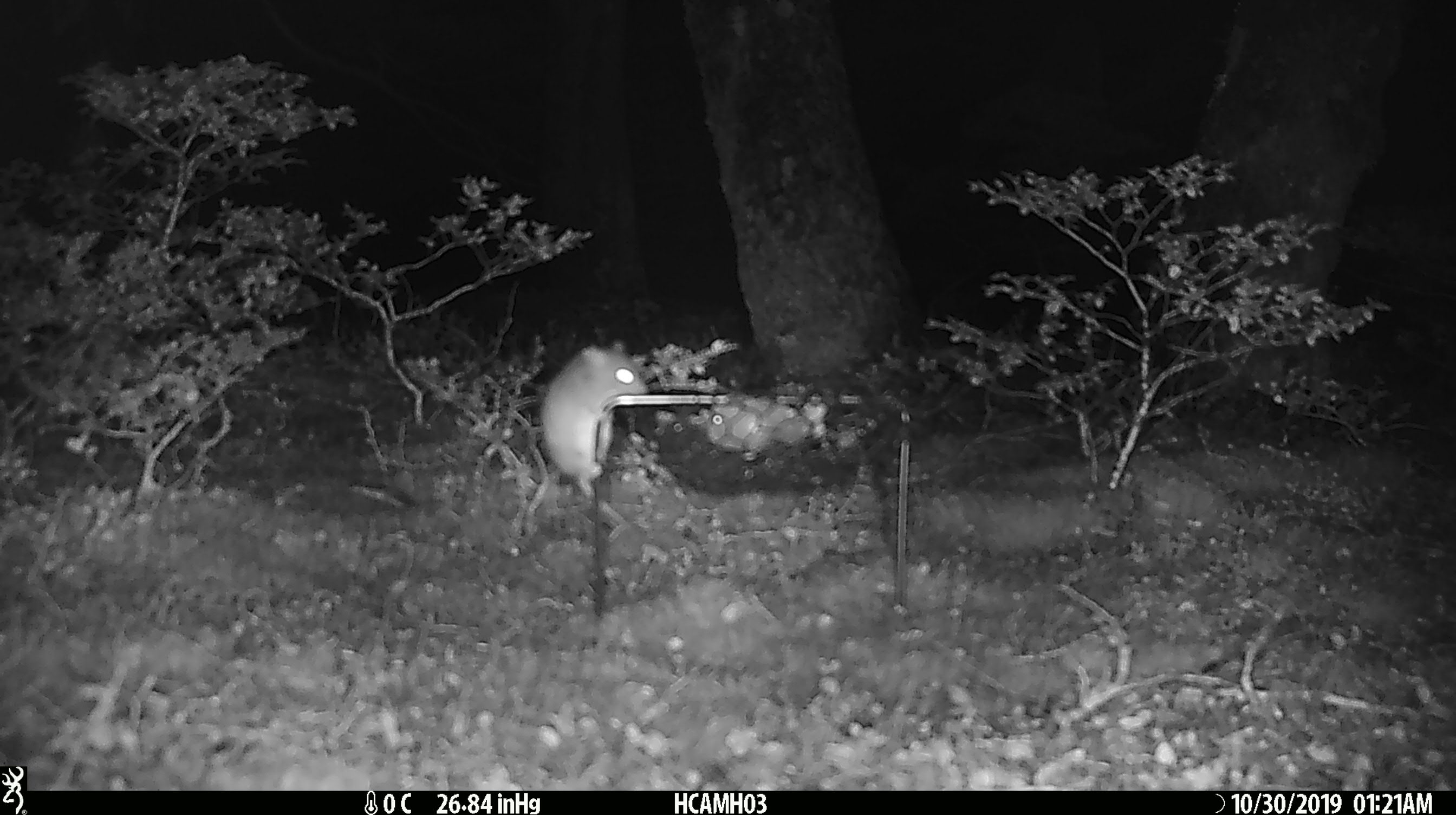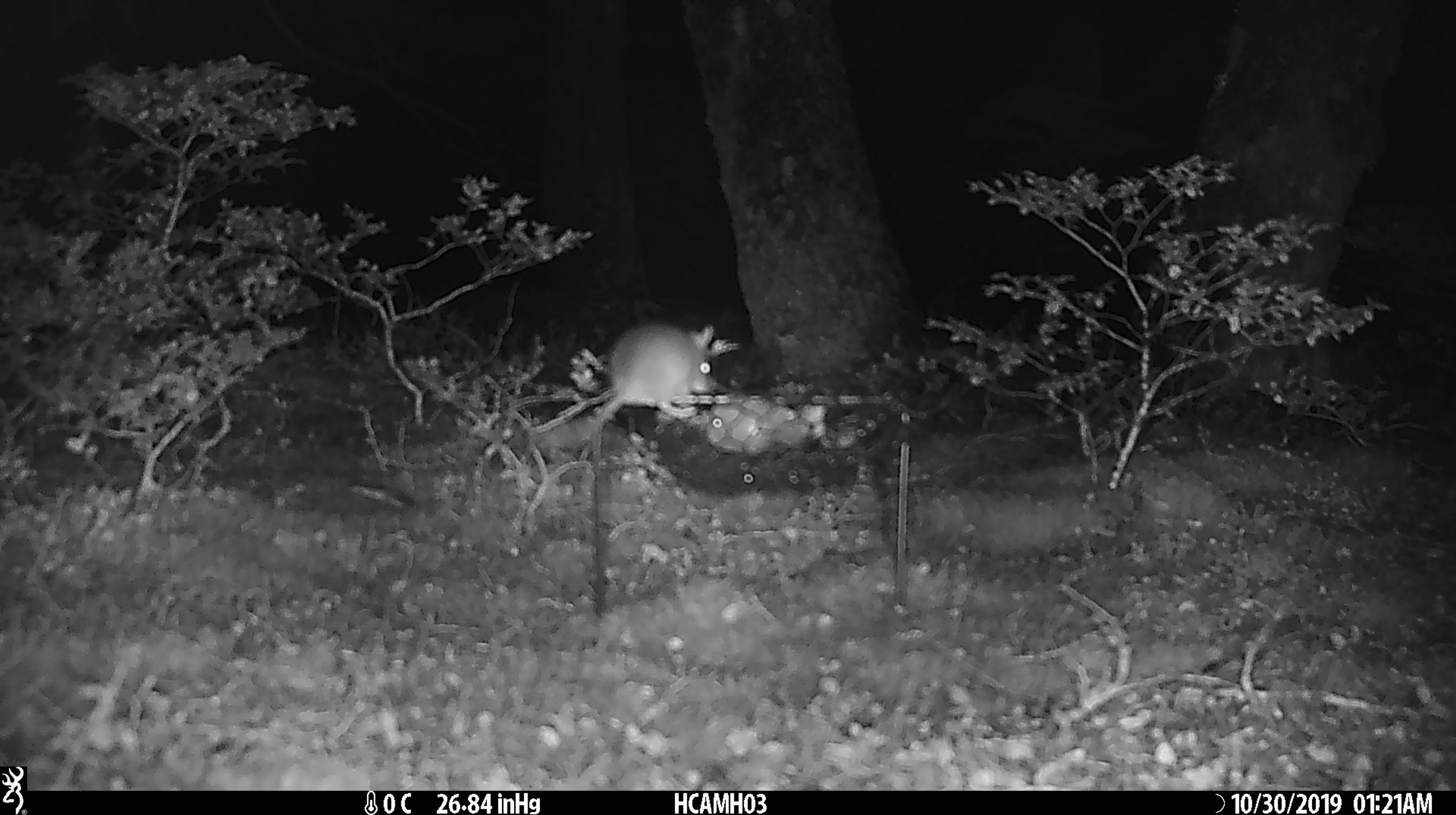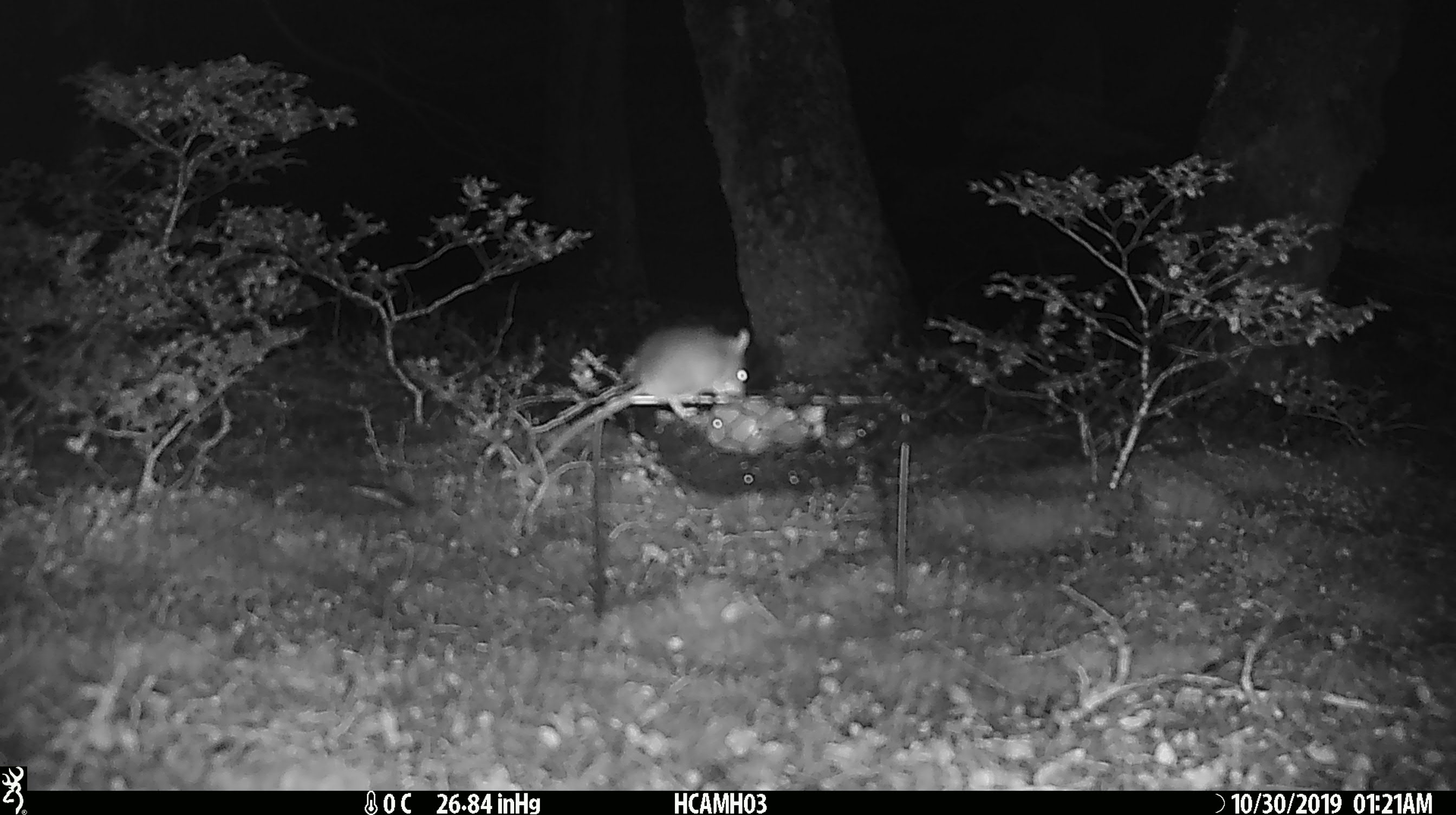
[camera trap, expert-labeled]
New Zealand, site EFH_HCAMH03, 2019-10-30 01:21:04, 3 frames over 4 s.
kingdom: Animalia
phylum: Chordata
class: Mammalia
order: Rodentia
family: Muridae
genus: Mus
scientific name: Mus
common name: mouse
Mouse (Mus).